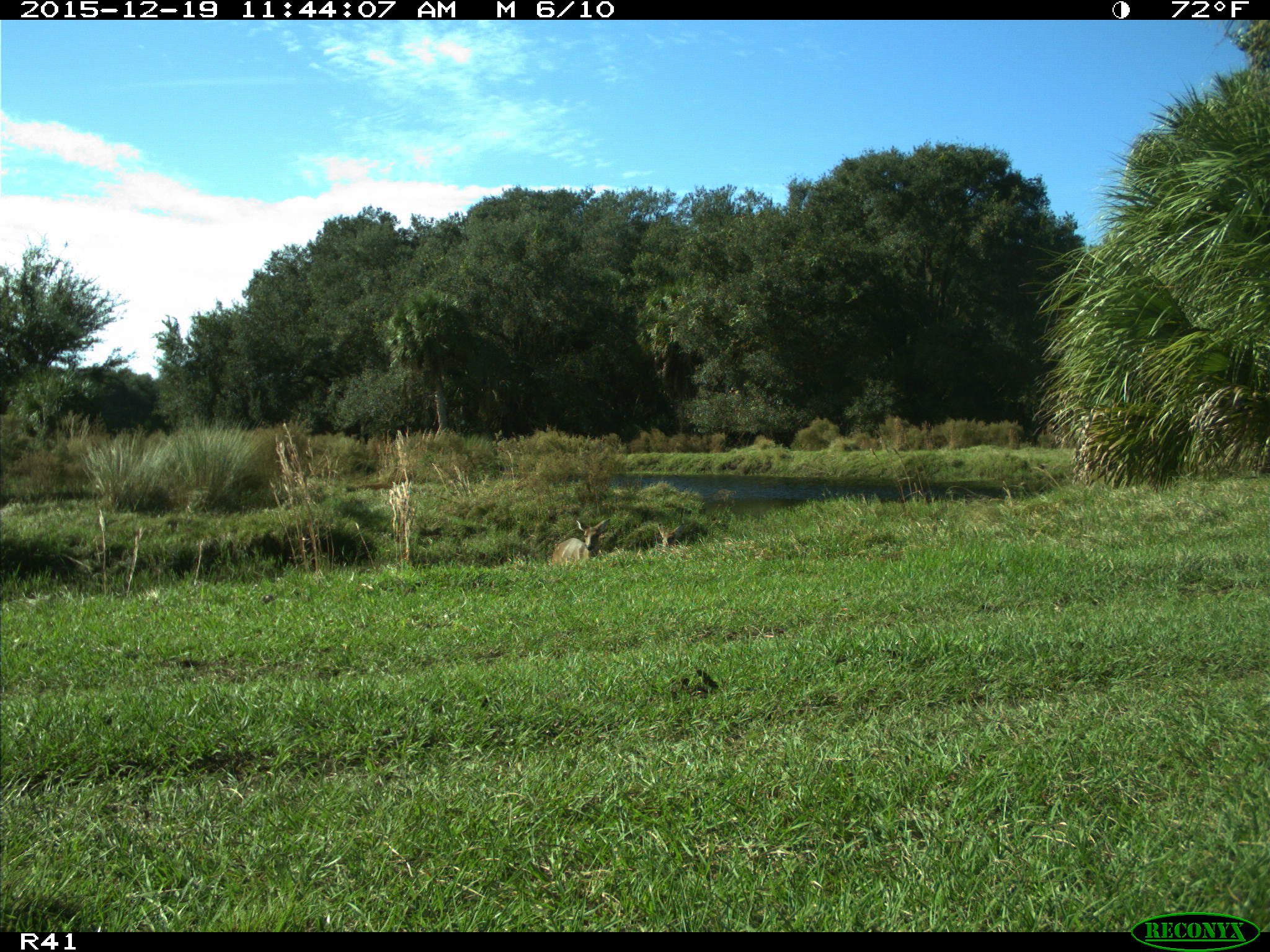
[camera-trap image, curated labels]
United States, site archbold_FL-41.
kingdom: Animalia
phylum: Chordata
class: Mammalia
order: Artiodactyla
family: Cervidae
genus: Odocoileus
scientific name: Odocoileus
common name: deer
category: unidentified deer